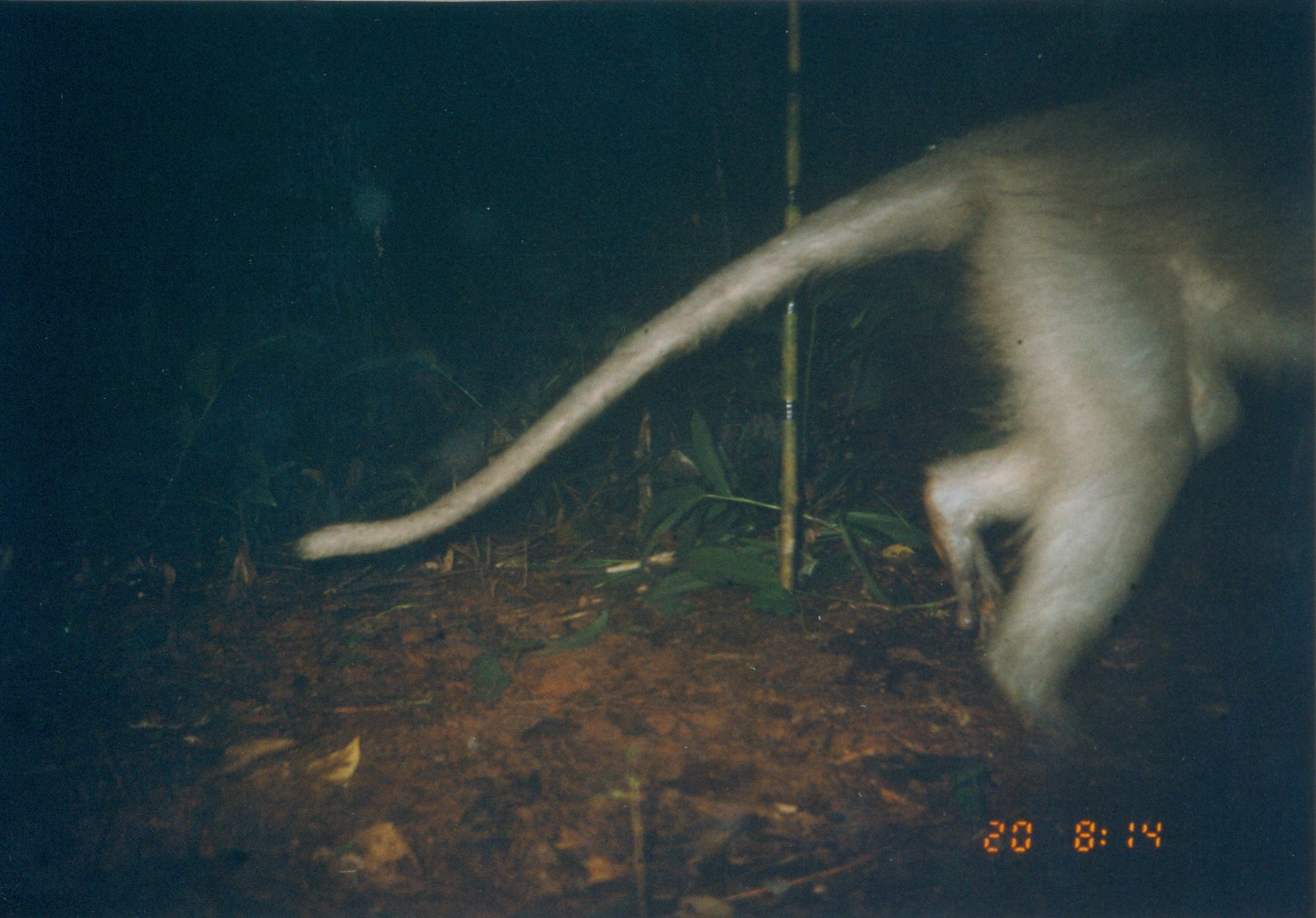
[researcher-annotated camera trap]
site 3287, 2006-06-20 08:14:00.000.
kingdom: Animalia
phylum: Chordata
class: Mammalia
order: Primates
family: Cercopithecidae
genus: Cercocebus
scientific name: Cercocebus sanjei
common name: sanje mangabey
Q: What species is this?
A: Cercocebus sanjei (sanje mangabey).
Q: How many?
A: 1.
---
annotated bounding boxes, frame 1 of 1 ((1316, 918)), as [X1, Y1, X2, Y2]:
cercocebus sanjei: [295, 76, 1316, 769]